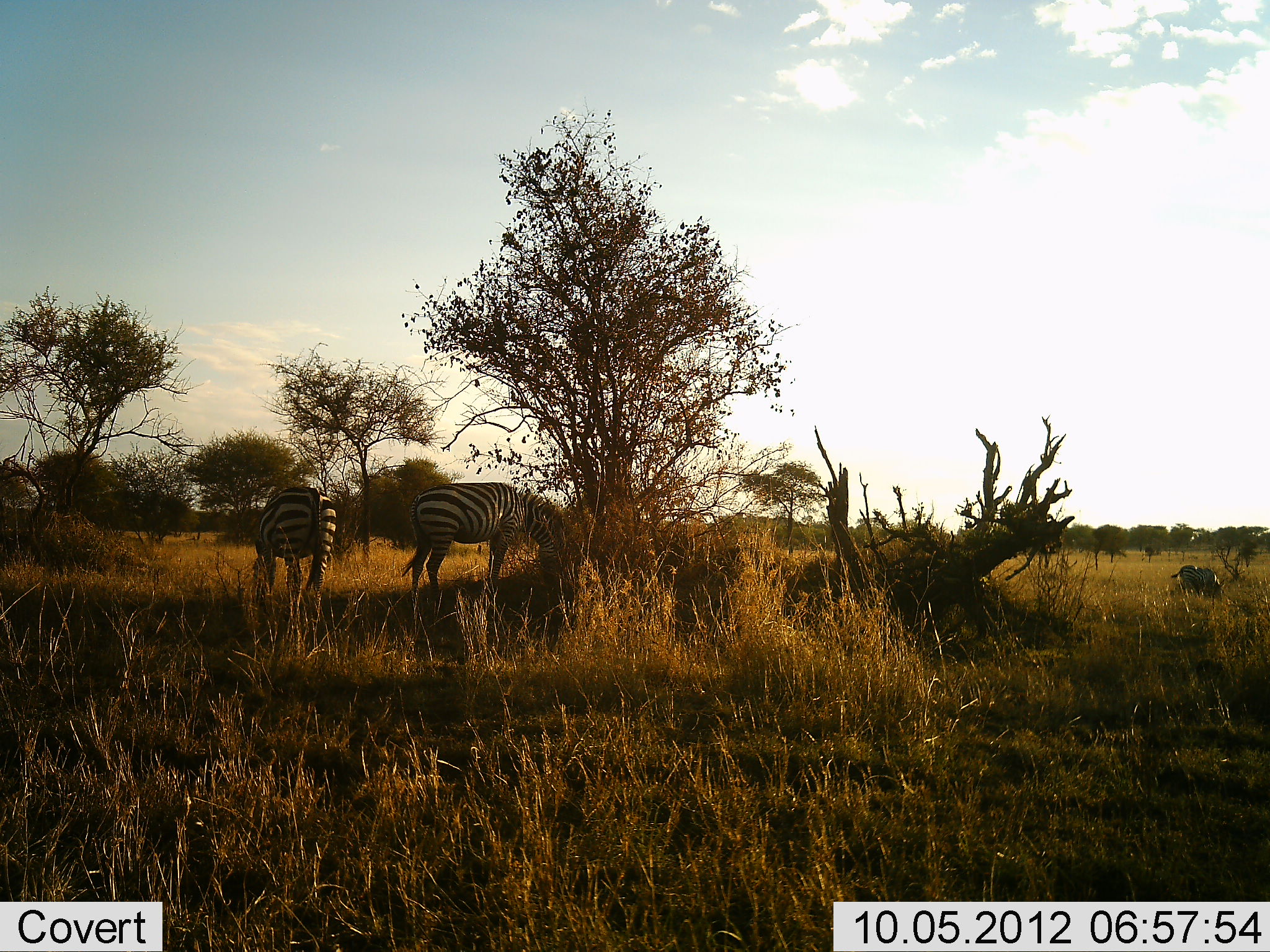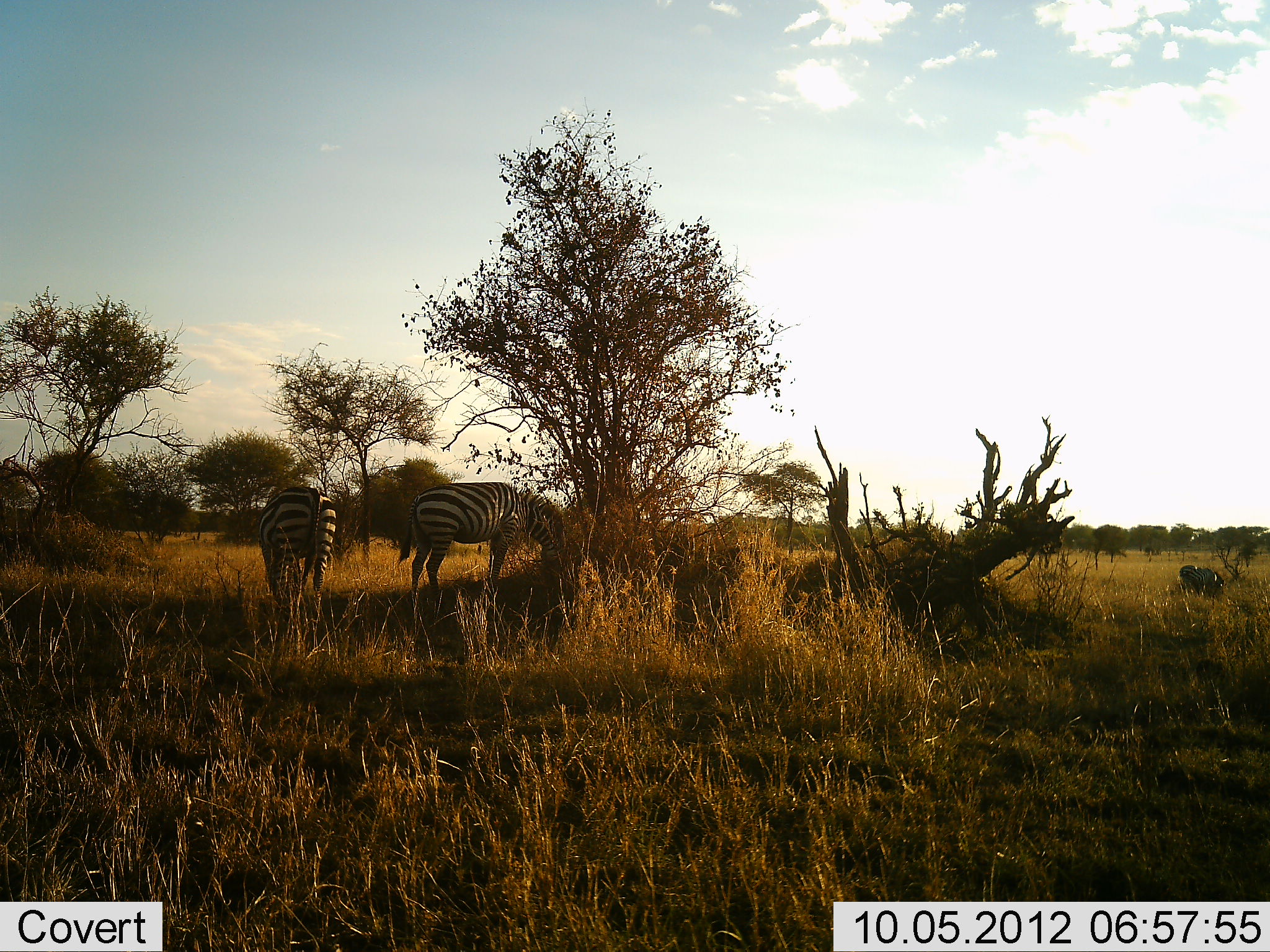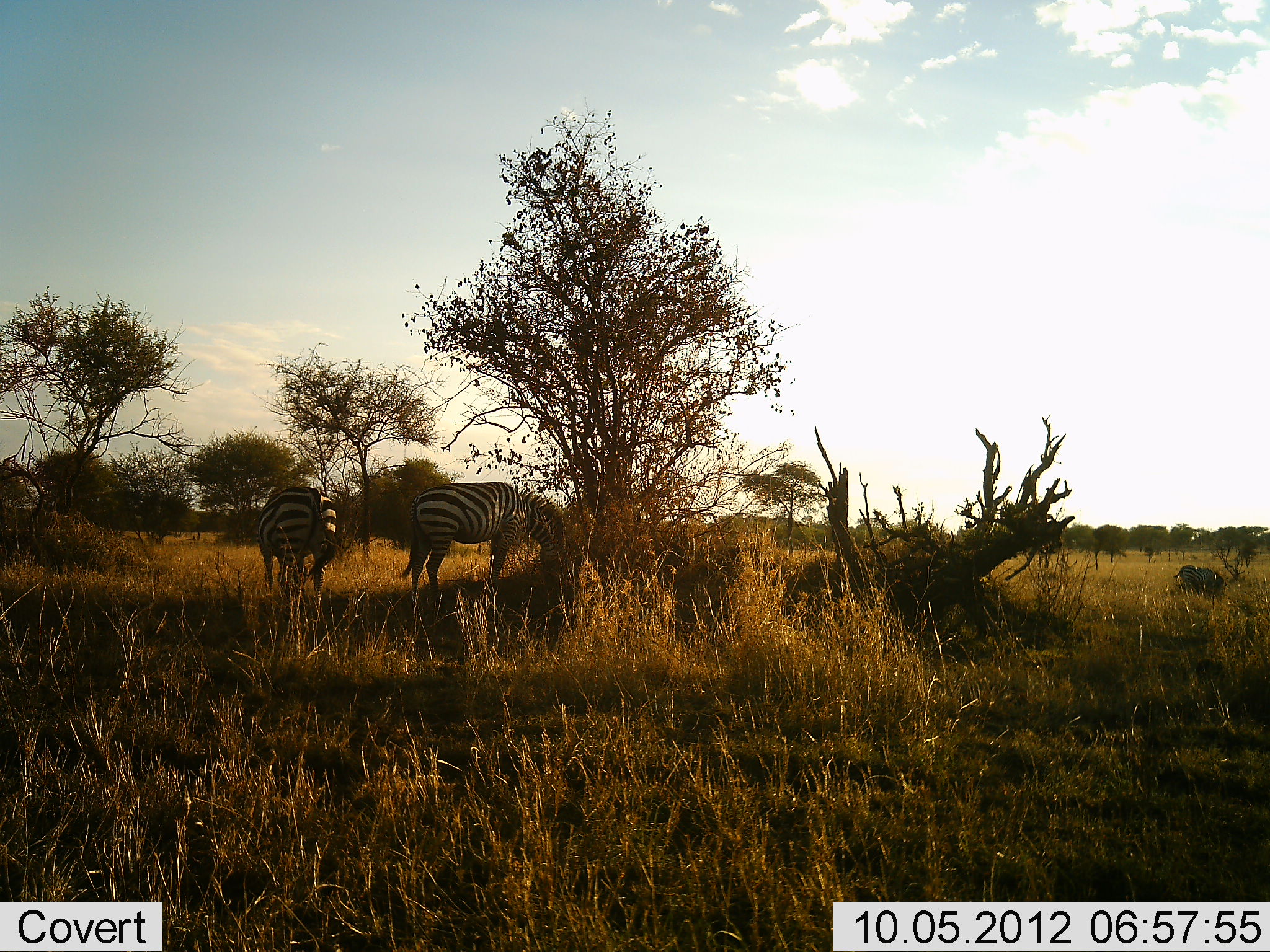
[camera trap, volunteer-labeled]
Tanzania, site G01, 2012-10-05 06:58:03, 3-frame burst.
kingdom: Animalia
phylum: Chordata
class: Mammalia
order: Perissodactyla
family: Equidae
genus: Equus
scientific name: Equus quagga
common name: plains zebra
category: zebra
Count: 3.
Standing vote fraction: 27%.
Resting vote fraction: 9%.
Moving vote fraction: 0%.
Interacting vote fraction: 0%.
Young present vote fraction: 0%.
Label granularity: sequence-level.